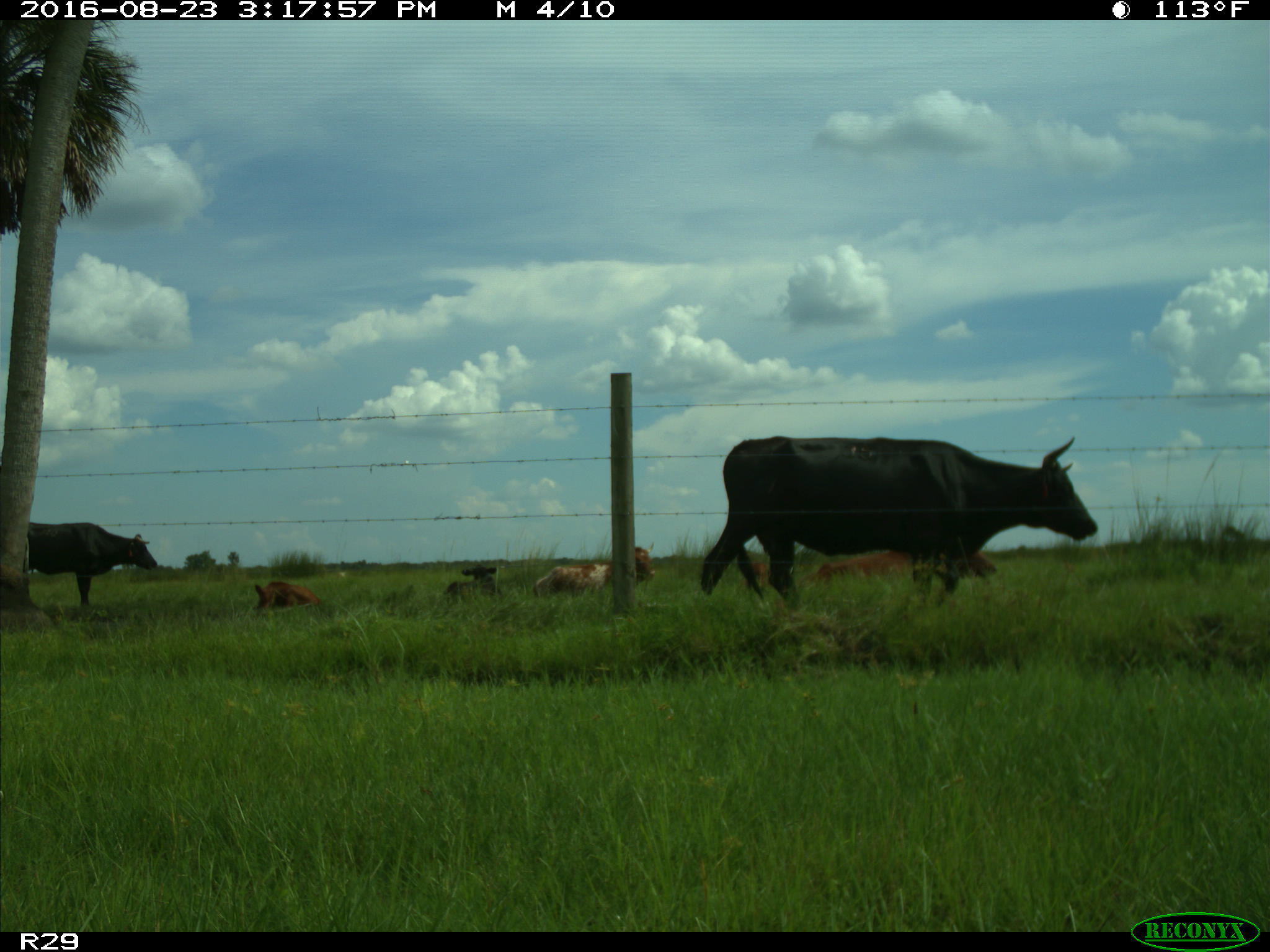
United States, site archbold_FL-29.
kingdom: Animalia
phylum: Chordata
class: Mammalia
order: Artiodactyla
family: Bovidae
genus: Bos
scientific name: Bos taurus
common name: domestic cow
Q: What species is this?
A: Bos taurus (domestic cow).